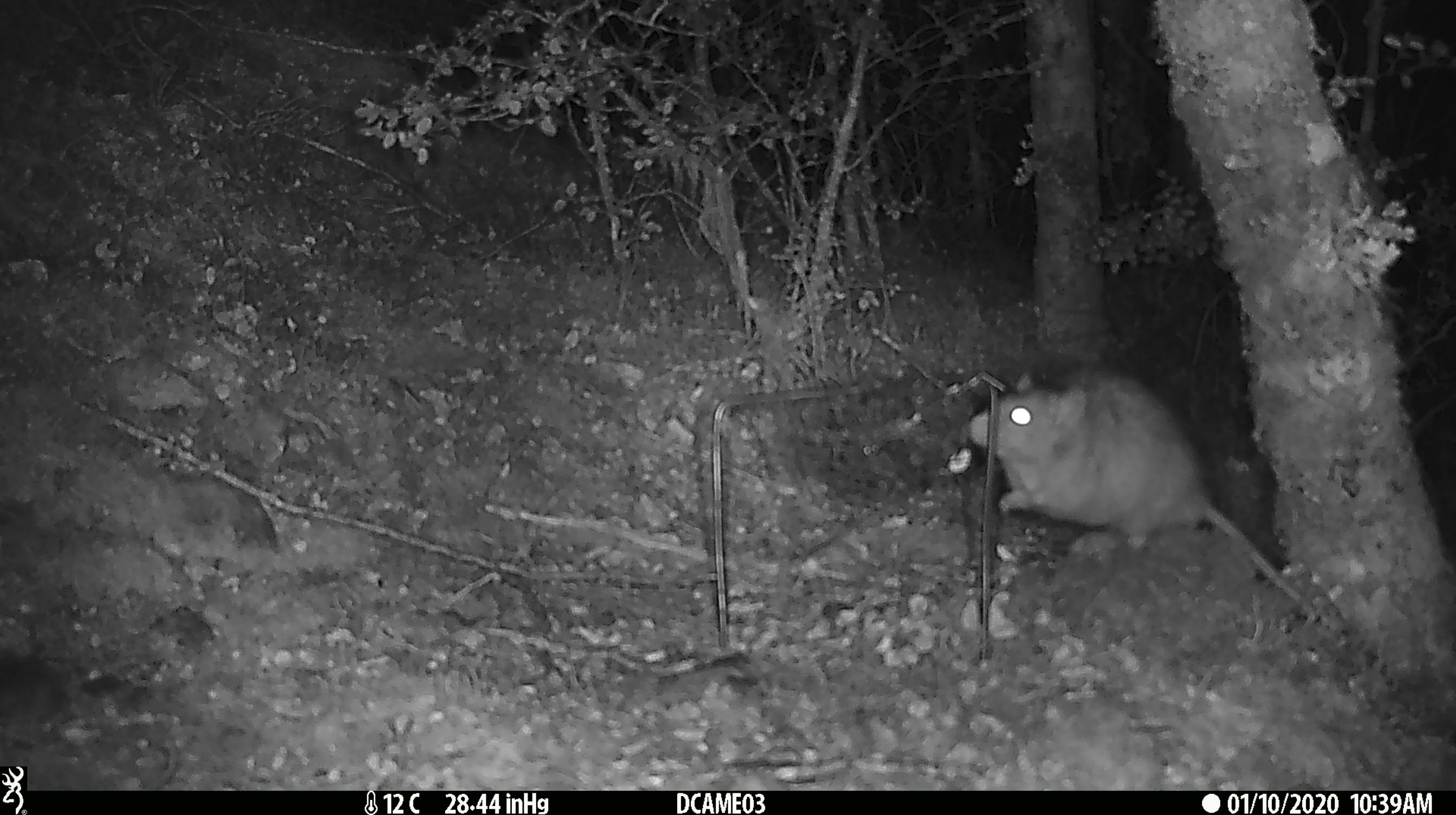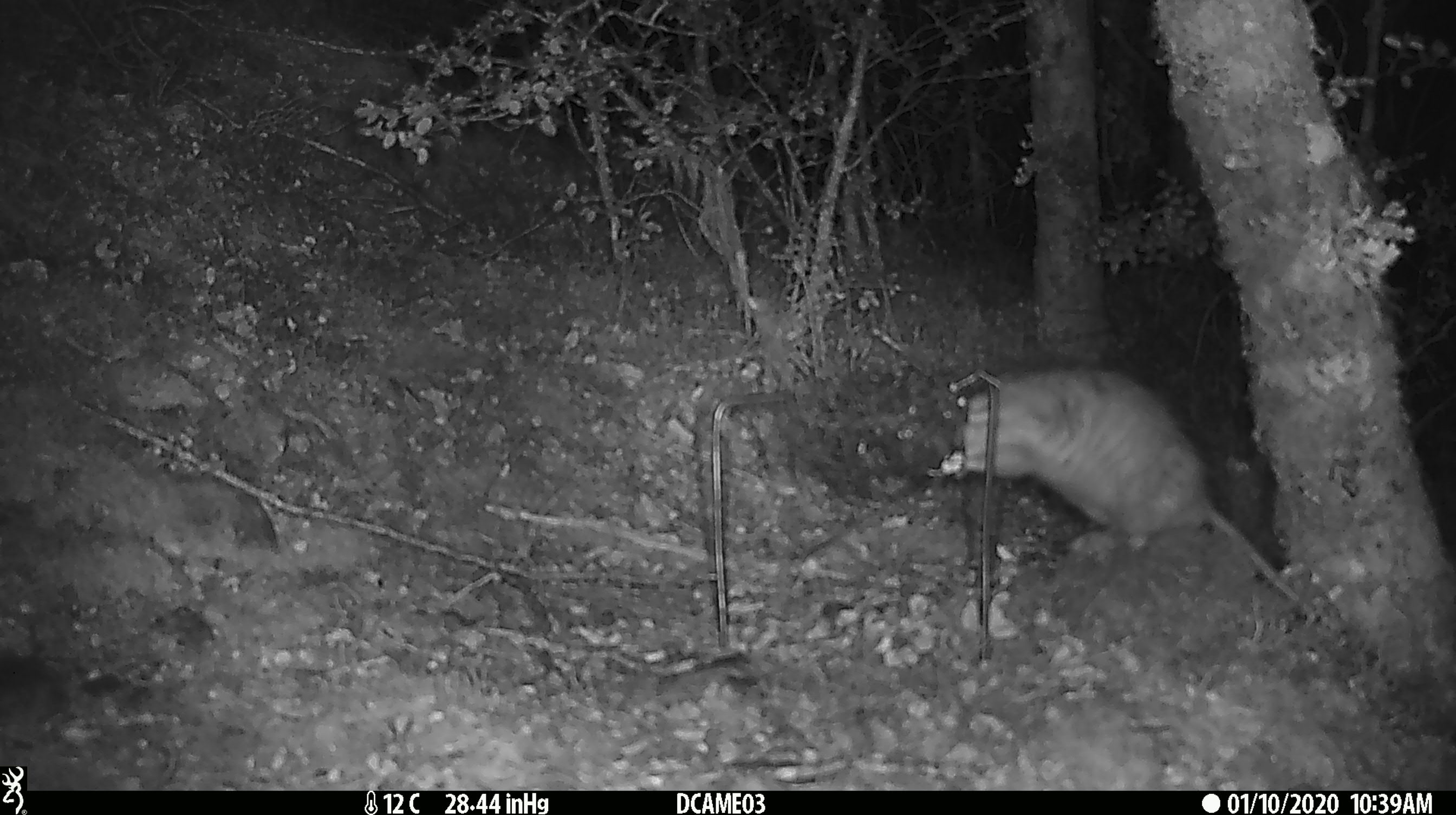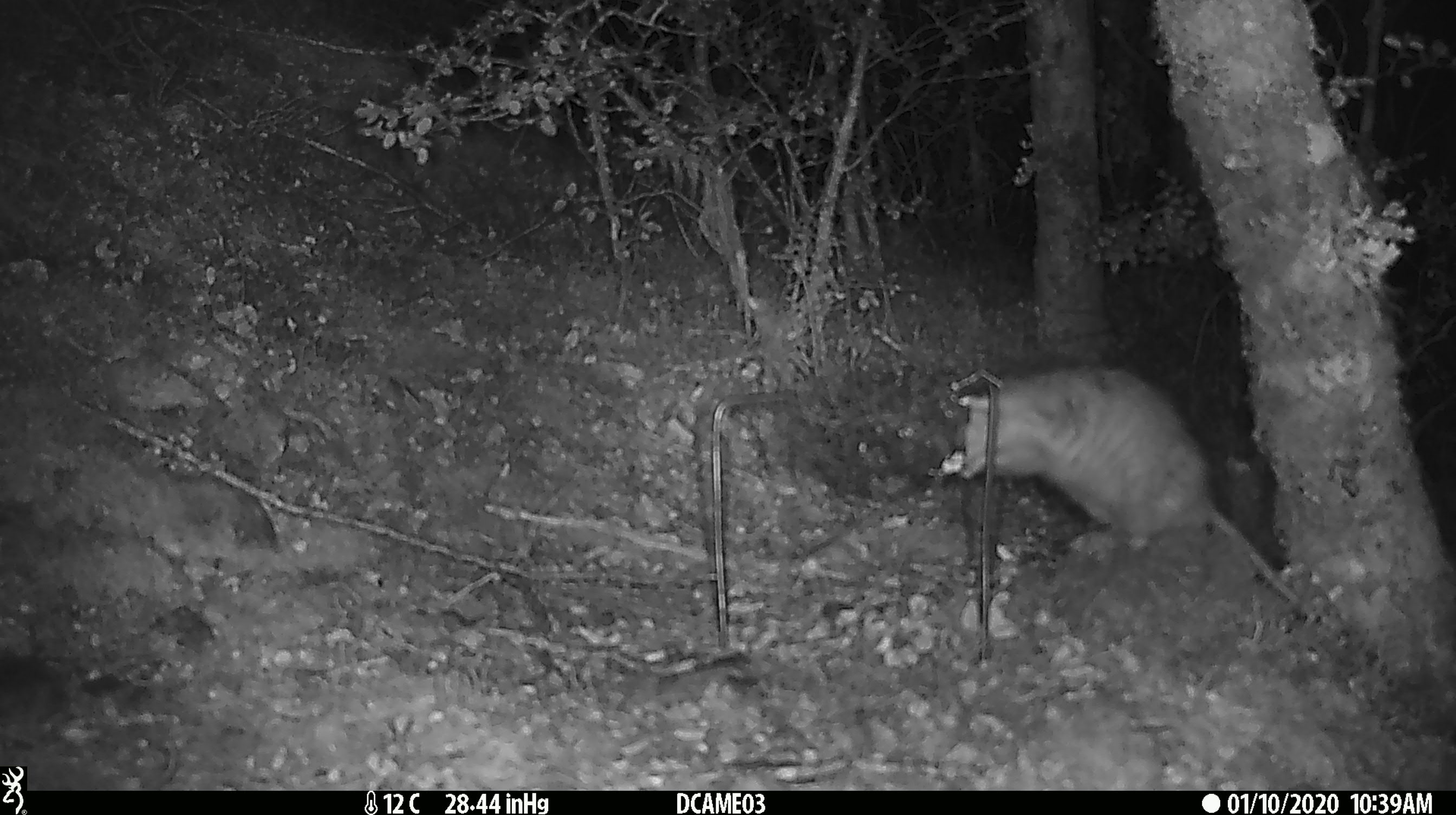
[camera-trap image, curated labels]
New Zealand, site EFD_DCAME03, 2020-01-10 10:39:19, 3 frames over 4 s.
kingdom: Animalia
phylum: Chordata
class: Mammalia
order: Rodentia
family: Muridae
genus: Rattus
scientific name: Rattus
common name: rat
Rat (Rattus).